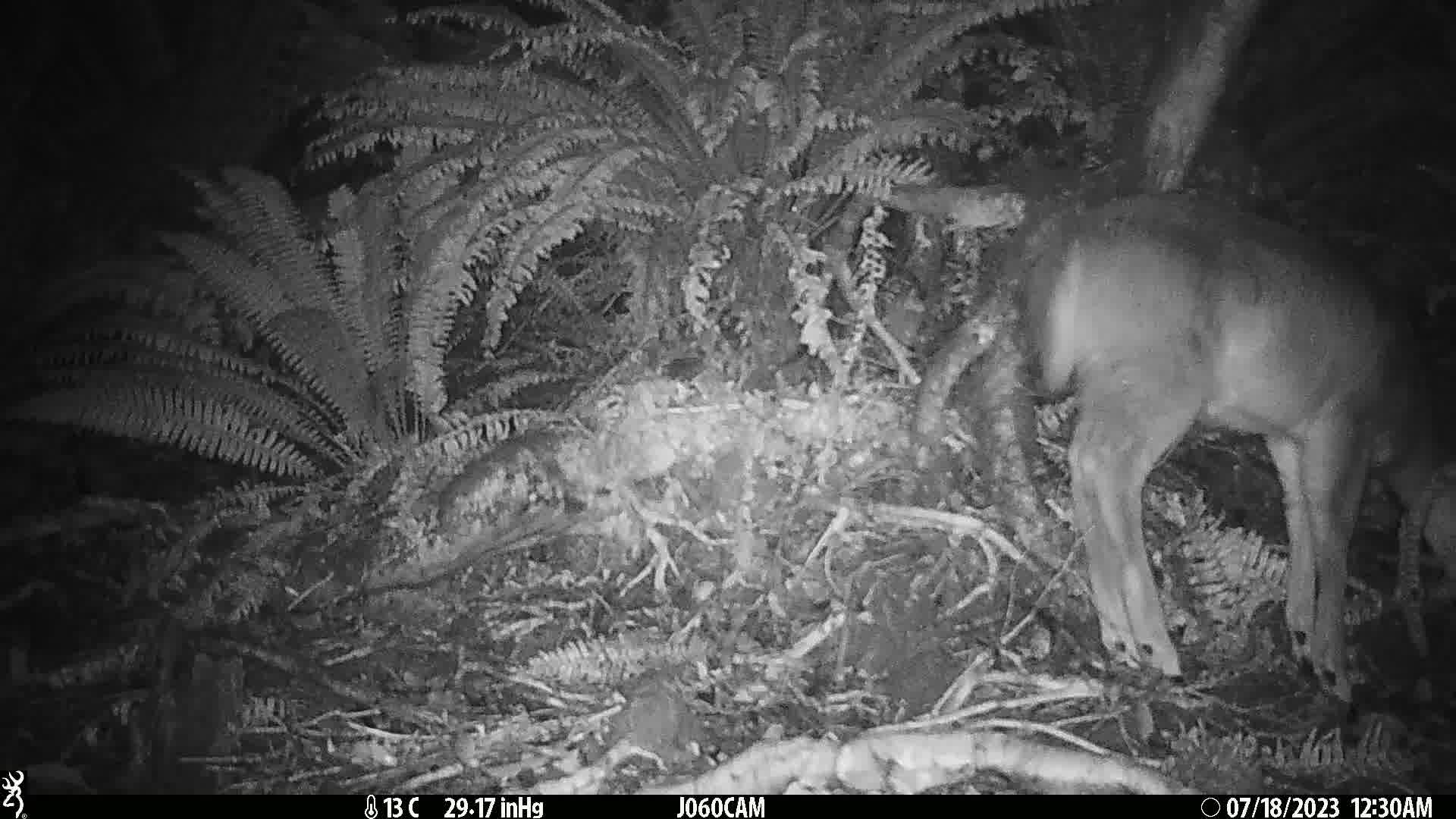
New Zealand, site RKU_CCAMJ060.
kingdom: Animalia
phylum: Chordata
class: Mammalia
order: Artiodactyla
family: Cervidae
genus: Odocoileus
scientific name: Odocoileus virginianus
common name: white-tailed deer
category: white tailed deer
White tailed deer (white-tailed deer) (Odocoileus virginianus).